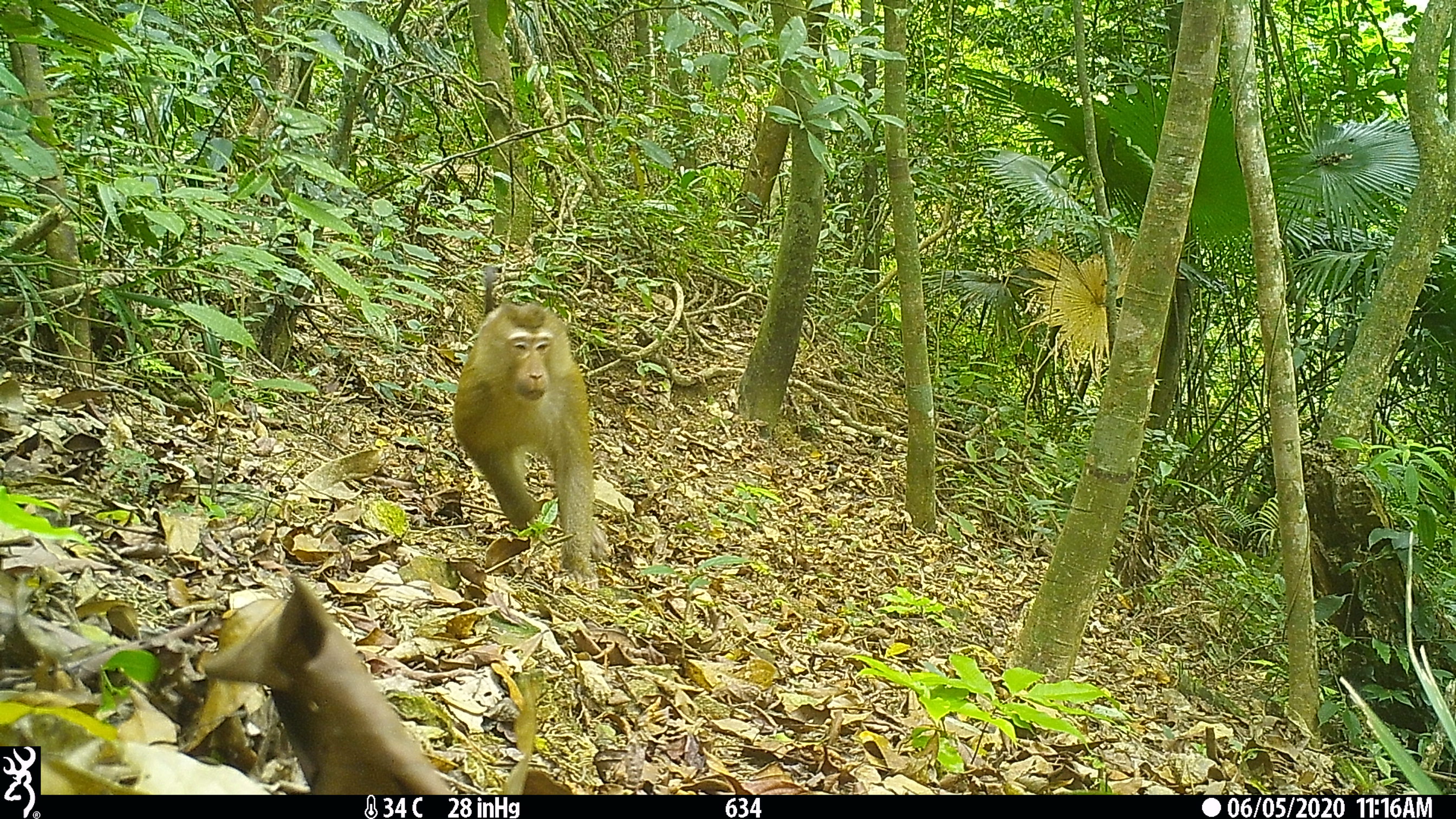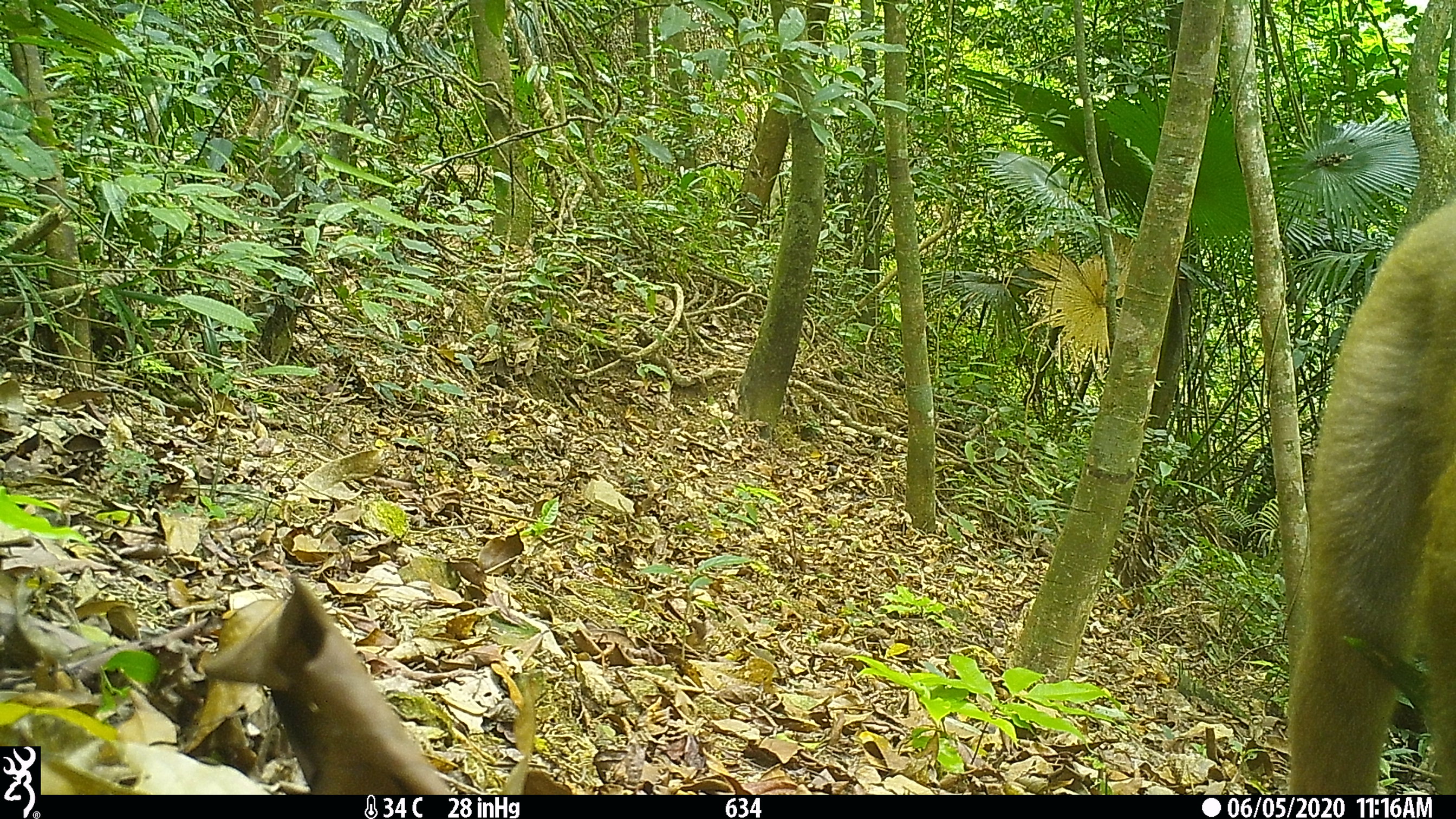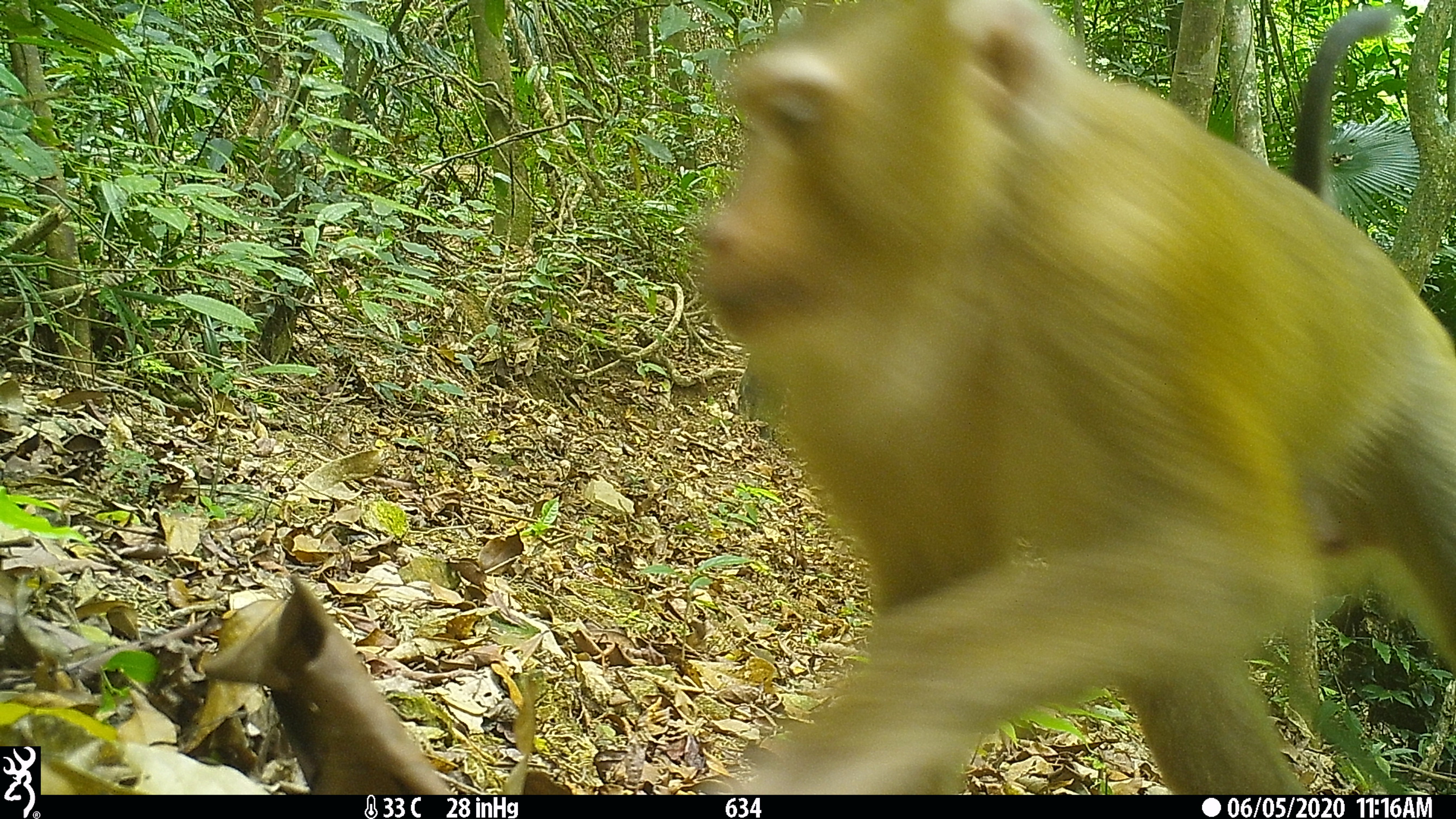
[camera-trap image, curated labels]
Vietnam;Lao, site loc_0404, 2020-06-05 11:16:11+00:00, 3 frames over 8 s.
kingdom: Animalia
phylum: Chordata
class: Mammalia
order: Primates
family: Cercopithecidae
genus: Macaca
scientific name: Macaca nemestrina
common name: pig-tailed macaque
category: pig tailed macaque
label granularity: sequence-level